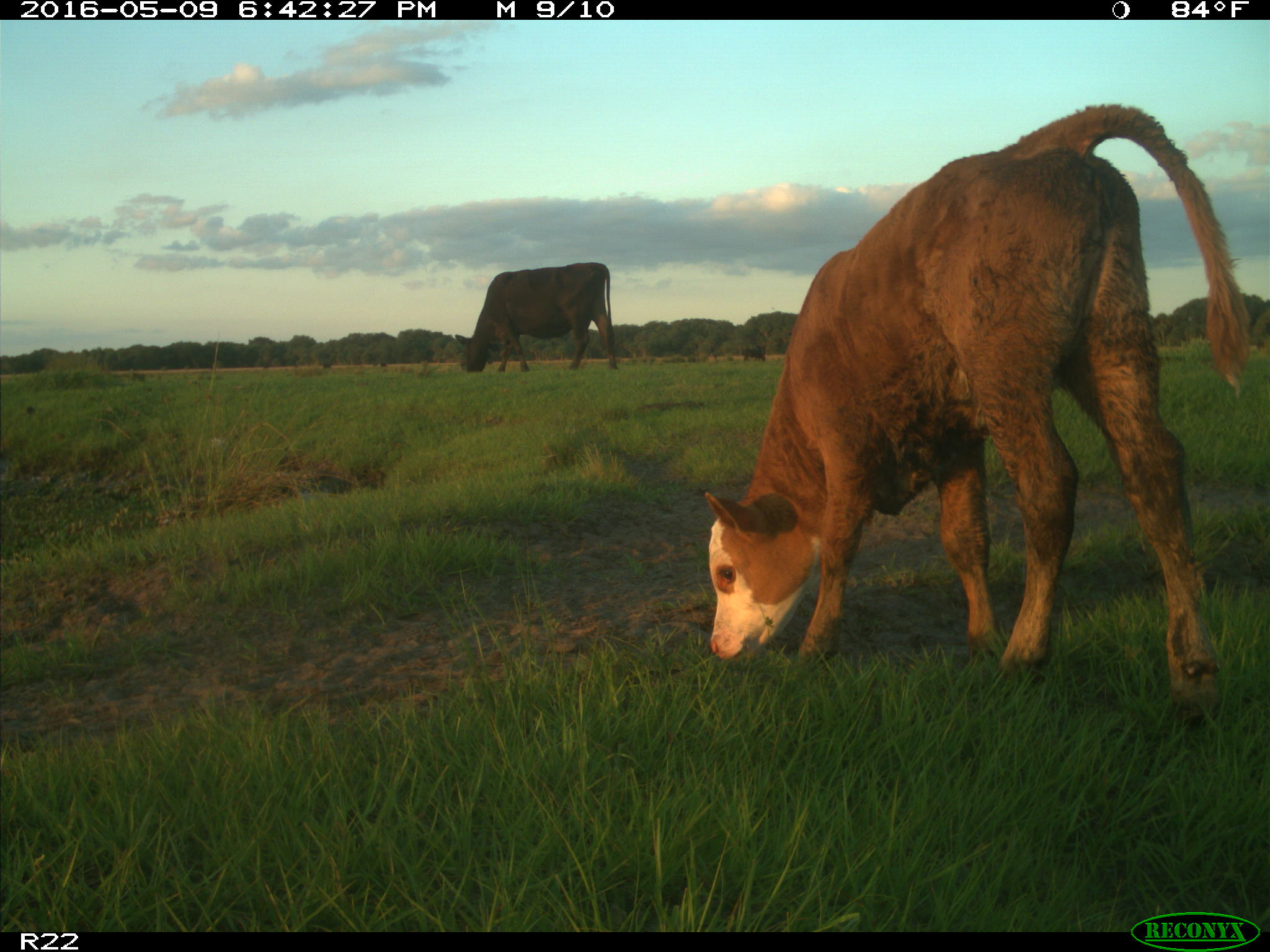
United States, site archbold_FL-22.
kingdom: Animalia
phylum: Chordata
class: Mammalia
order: Artiodactyla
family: Bovidae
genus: Bos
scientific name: Bos taurus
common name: domestic cow